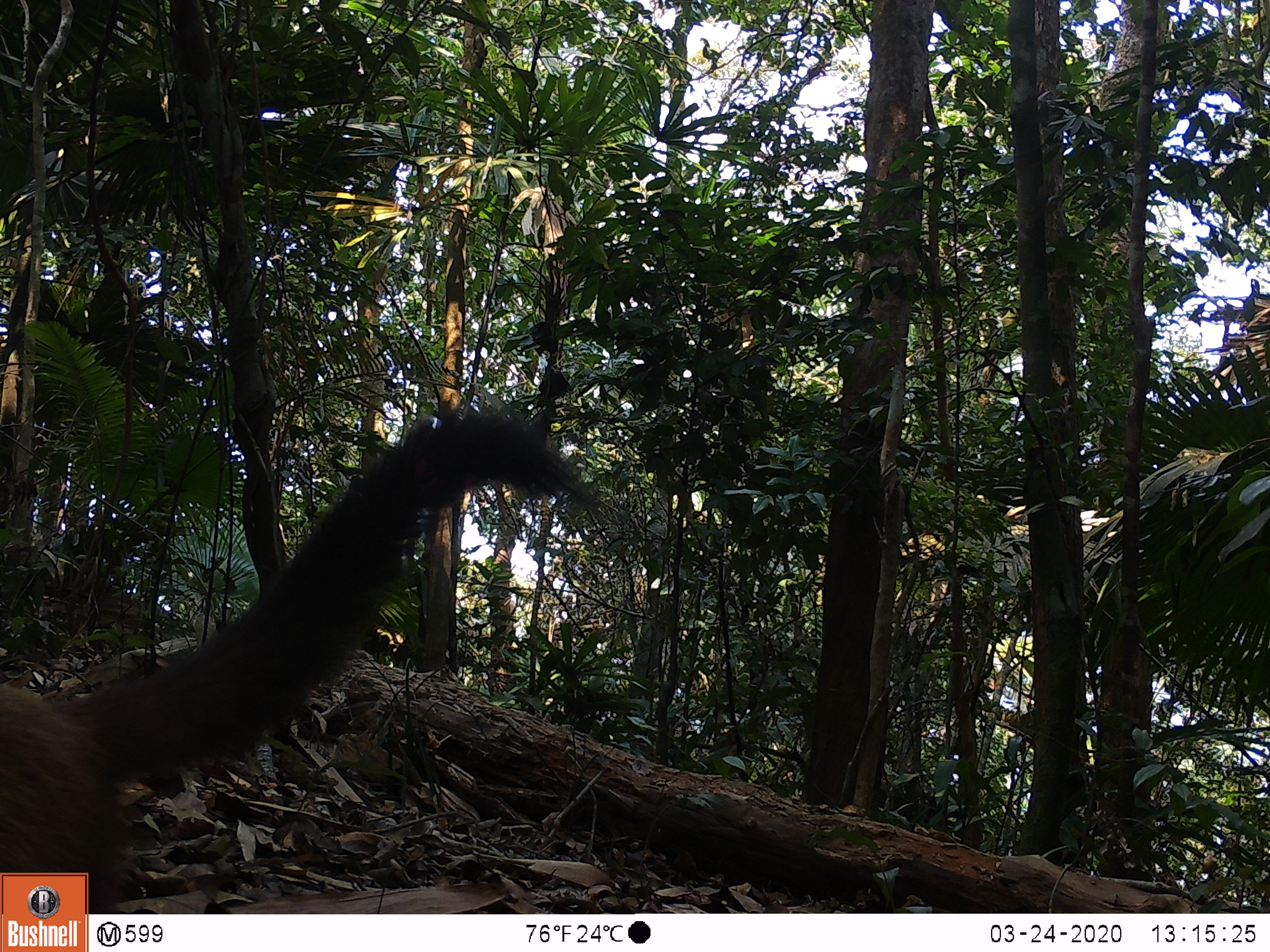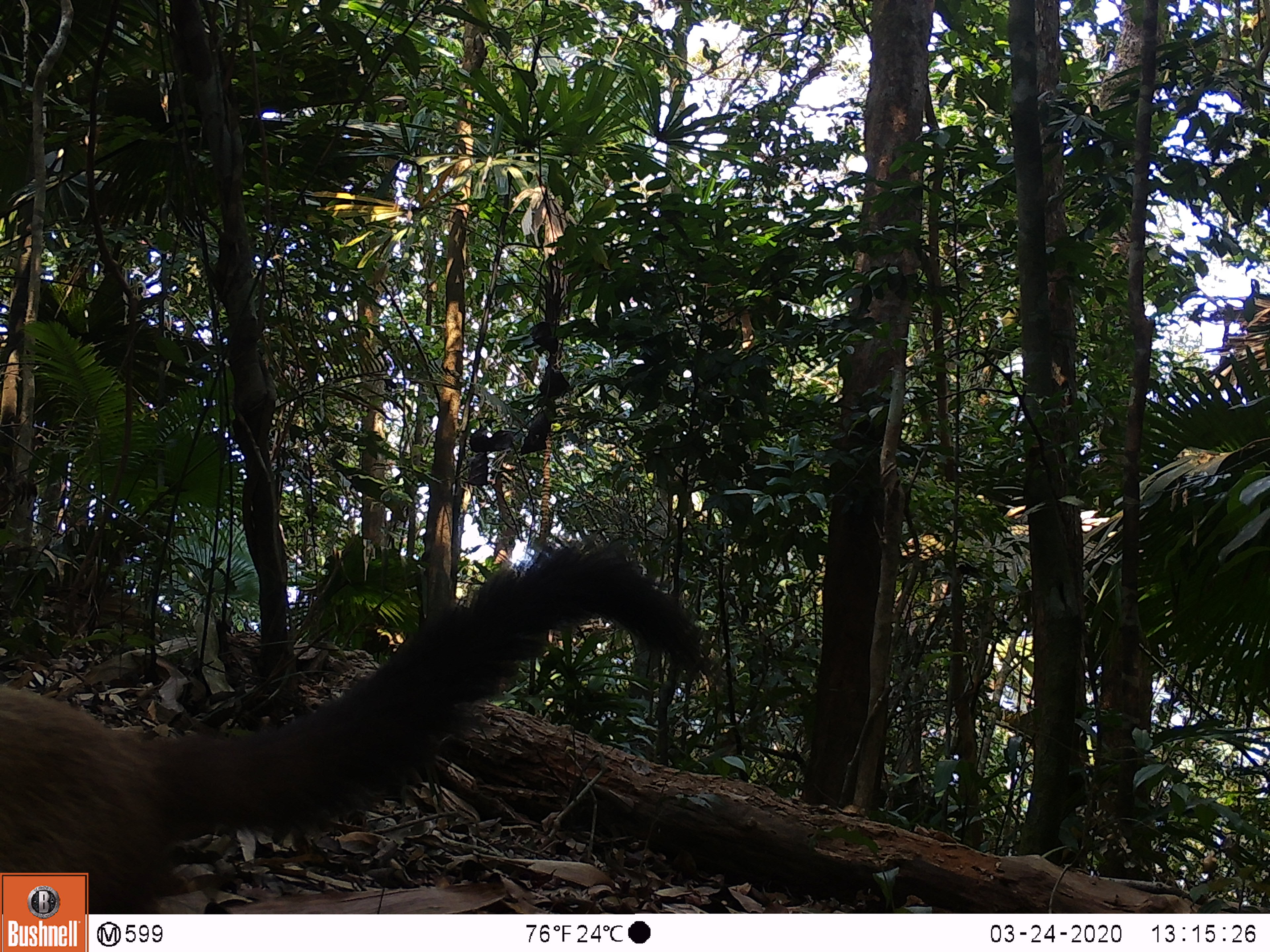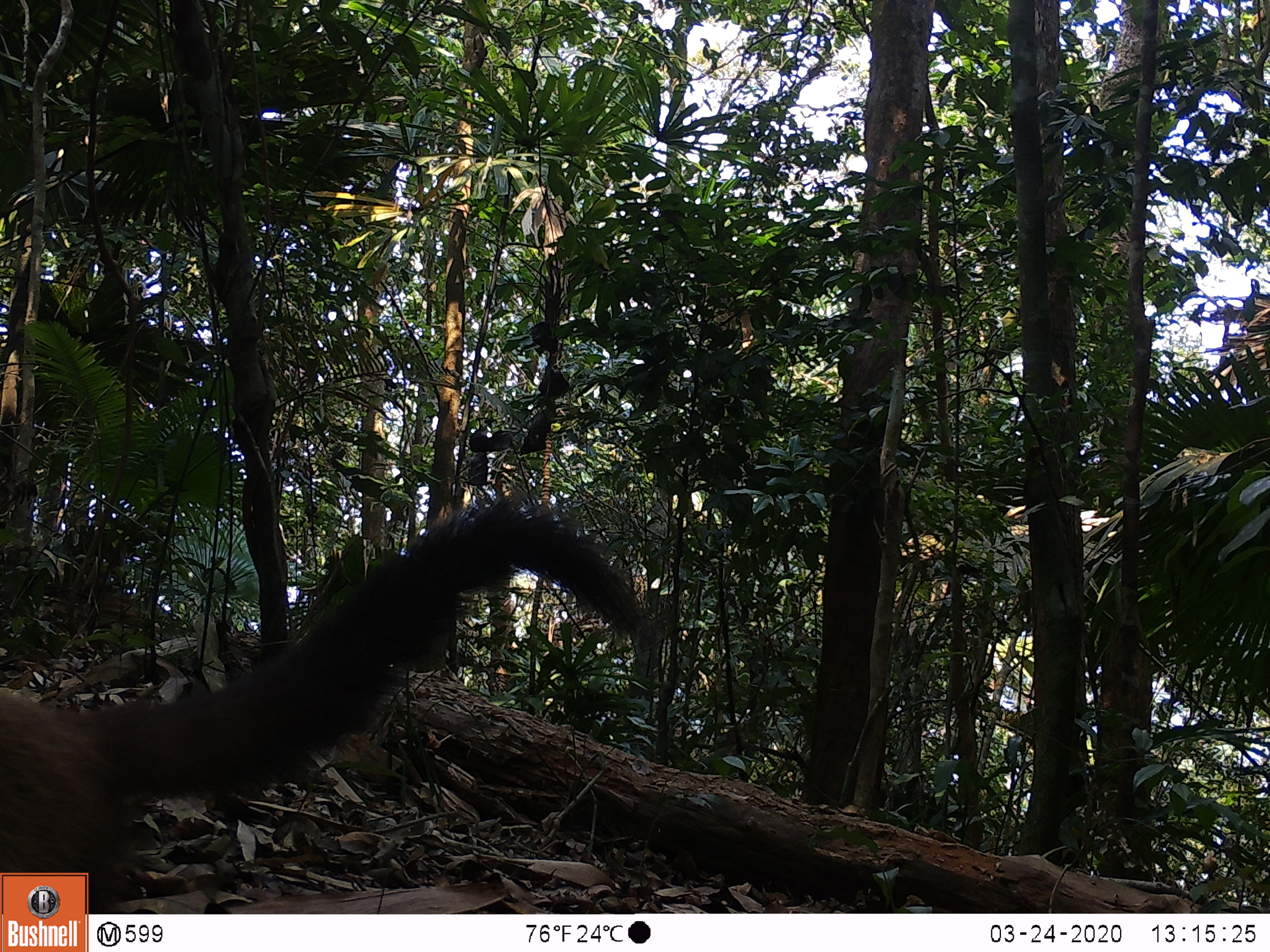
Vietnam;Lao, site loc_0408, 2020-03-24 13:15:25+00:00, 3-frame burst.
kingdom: Animalia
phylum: Chordata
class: Mammalia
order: Carnivora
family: Mustelidae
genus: Martes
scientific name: Martes flavigula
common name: yellow-throated marten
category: yellow throated marten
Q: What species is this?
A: Yellow throated marten (yellow-throated marten) (Martes flavigula).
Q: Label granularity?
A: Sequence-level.